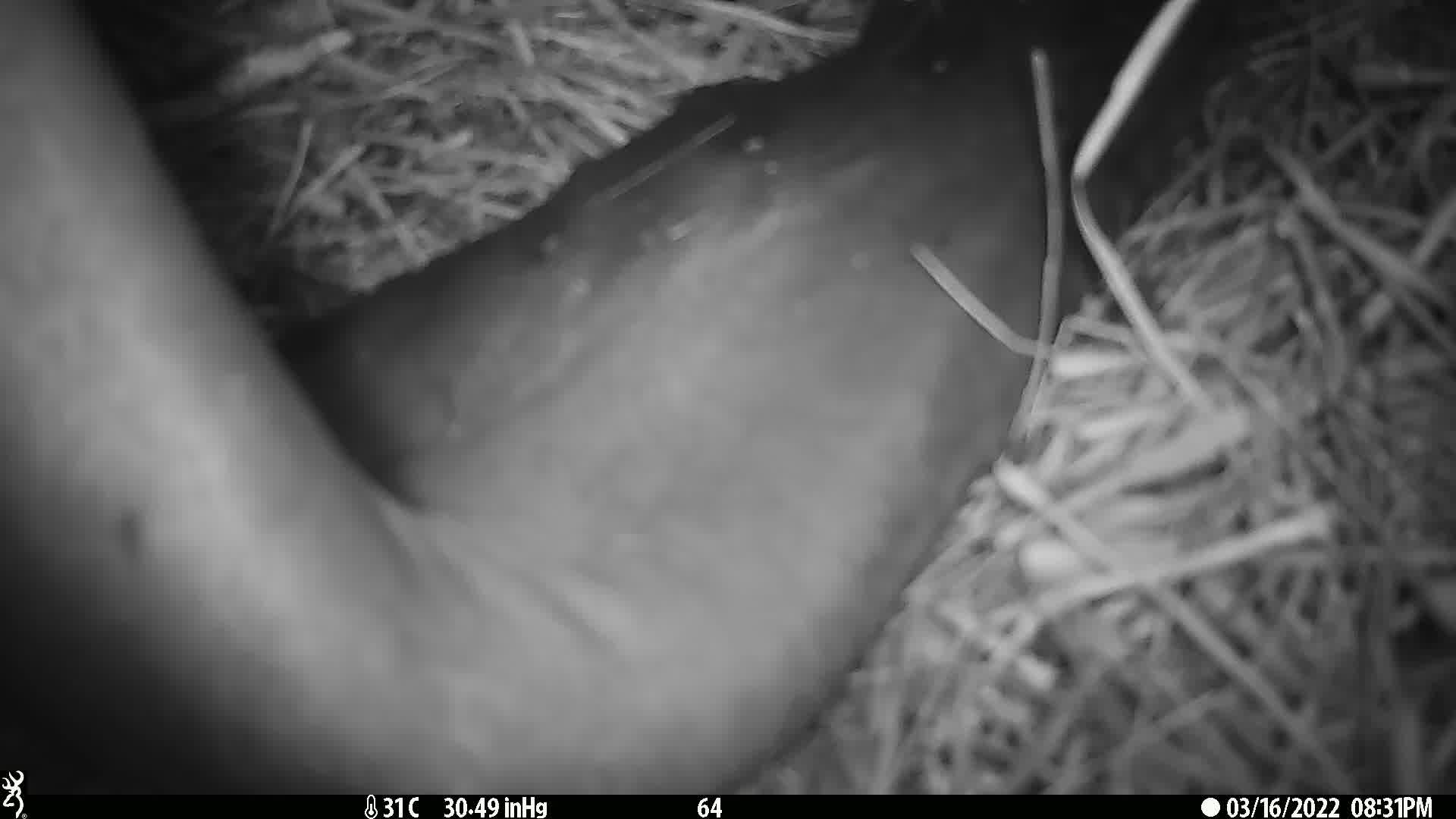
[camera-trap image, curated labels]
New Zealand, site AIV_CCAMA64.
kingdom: Animalia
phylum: Chordata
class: Mammalia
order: Carnivora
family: Otariidae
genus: Phocarctos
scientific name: Phocarctos hookeri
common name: new zealand sea lion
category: sealion